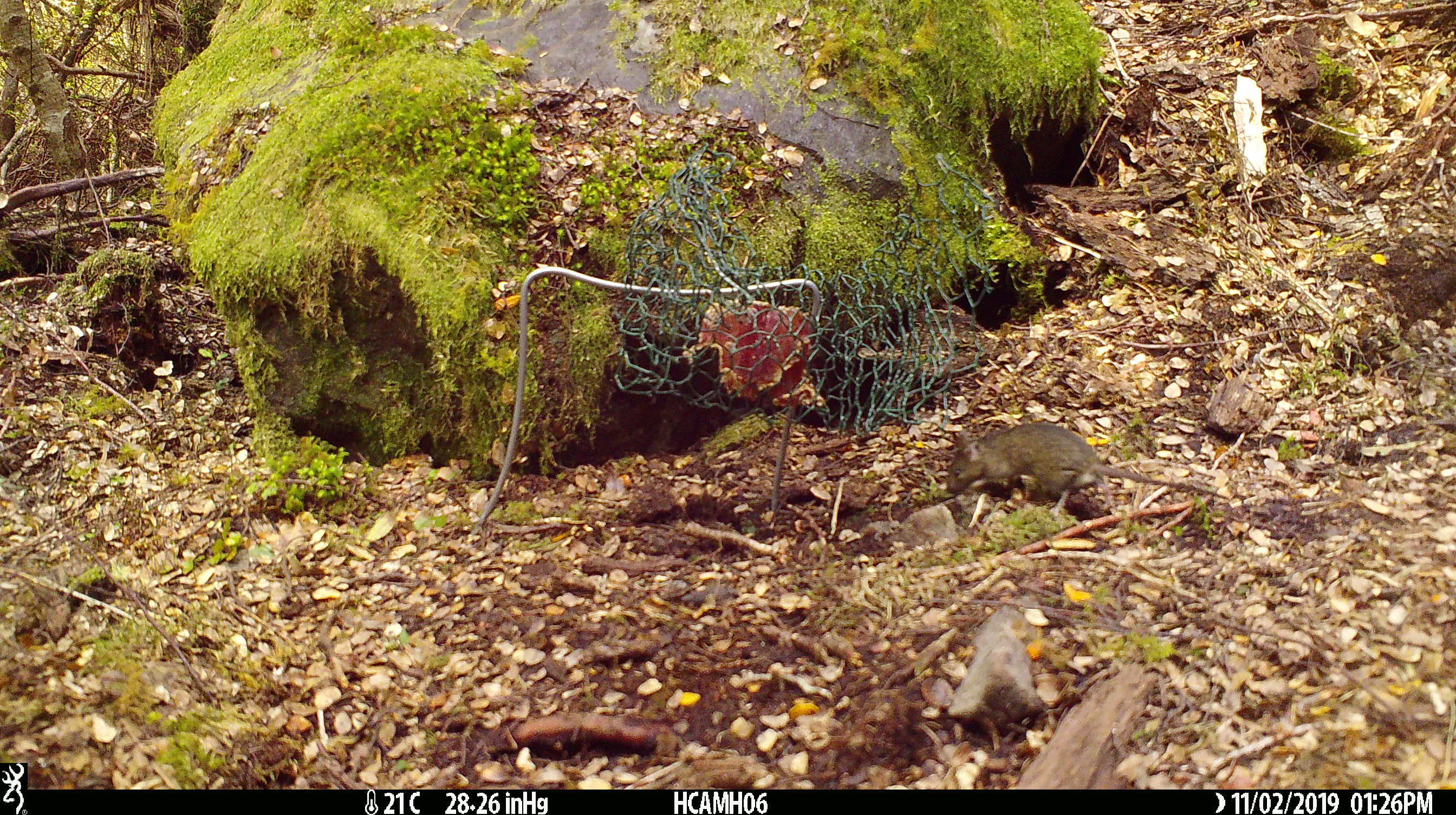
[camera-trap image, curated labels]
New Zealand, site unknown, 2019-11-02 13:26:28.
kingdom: Animalia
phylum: Chordata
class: Mammalia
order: Rodentia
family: Muridae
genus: Mus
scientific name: Mus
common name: mouse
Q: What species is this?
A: Mouse (Mus).